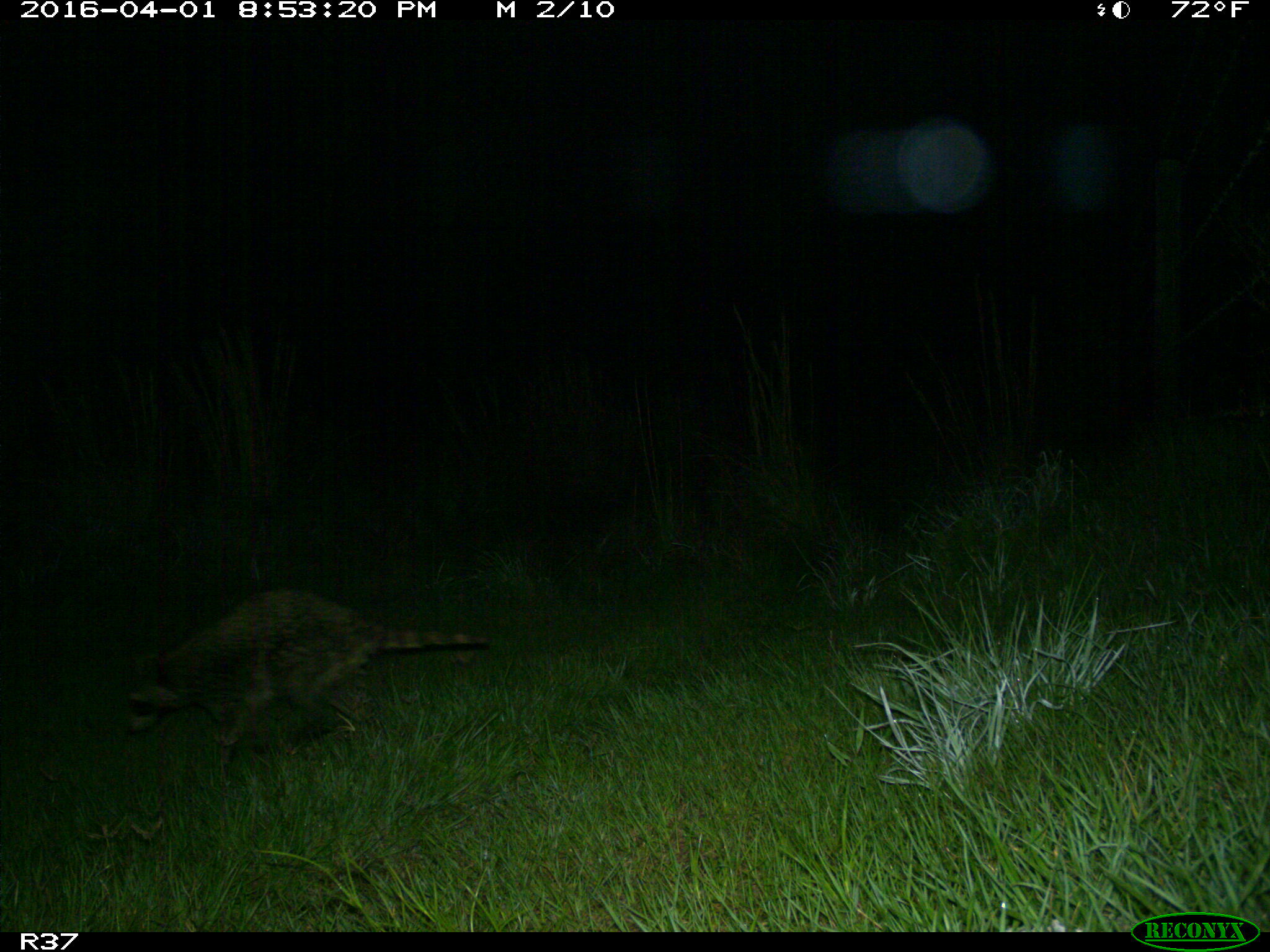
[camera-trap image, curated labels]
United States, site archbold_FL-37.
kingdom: Animalia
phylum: Chordata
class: Mammalia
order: Carnivora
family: Procyonidae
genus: Procyon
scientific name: Procyon lotor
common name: common raccoon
Procyon lotor (common raccoon).